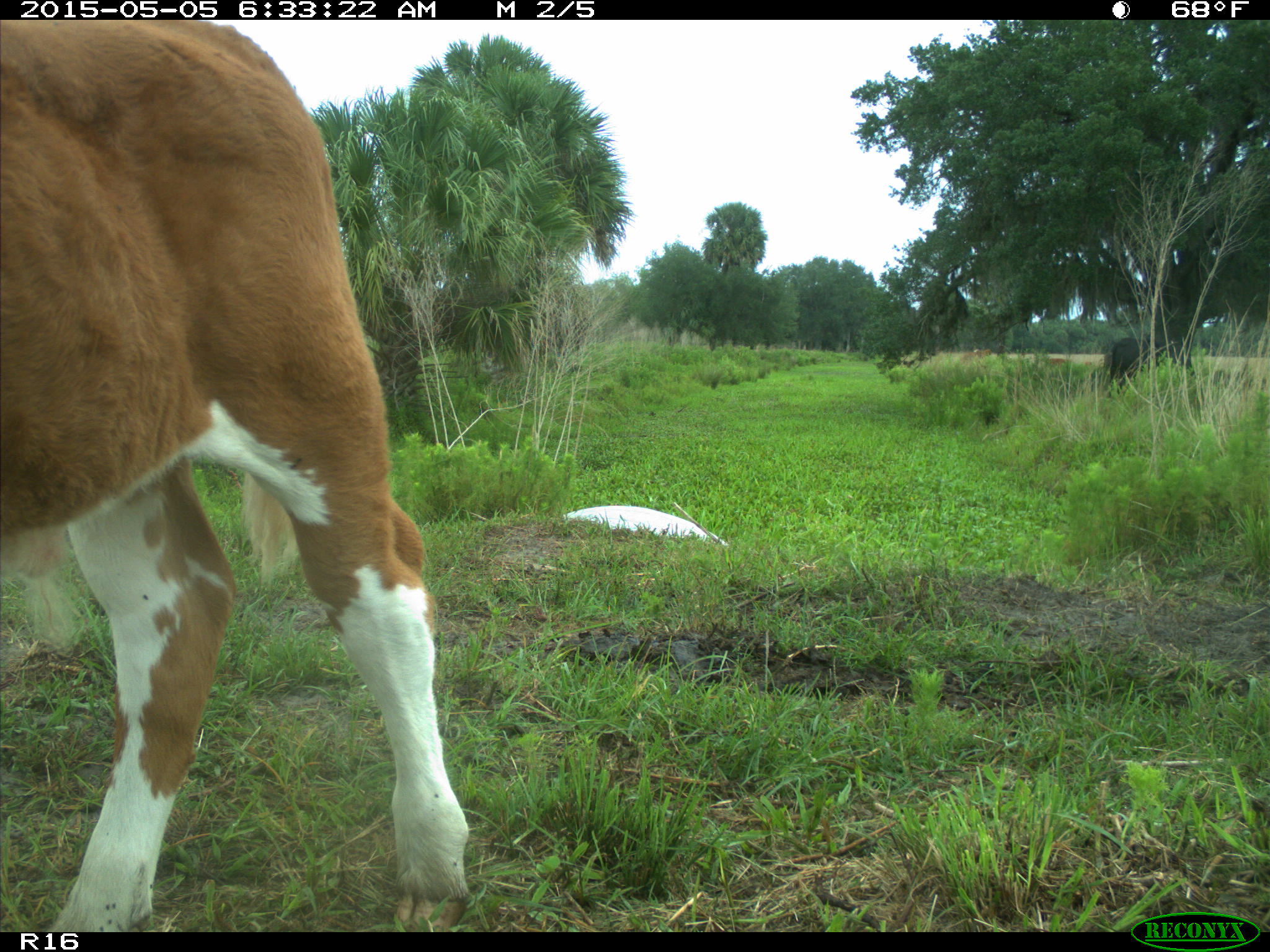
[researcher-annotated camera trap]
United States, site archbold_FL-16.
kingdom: Animalia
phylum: Chordata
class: Mammalia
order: Artiodactyla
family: Bovidae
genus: Bos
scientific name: Bos taurus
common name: domestic cow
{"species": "Bos taurus (domestic cow)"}